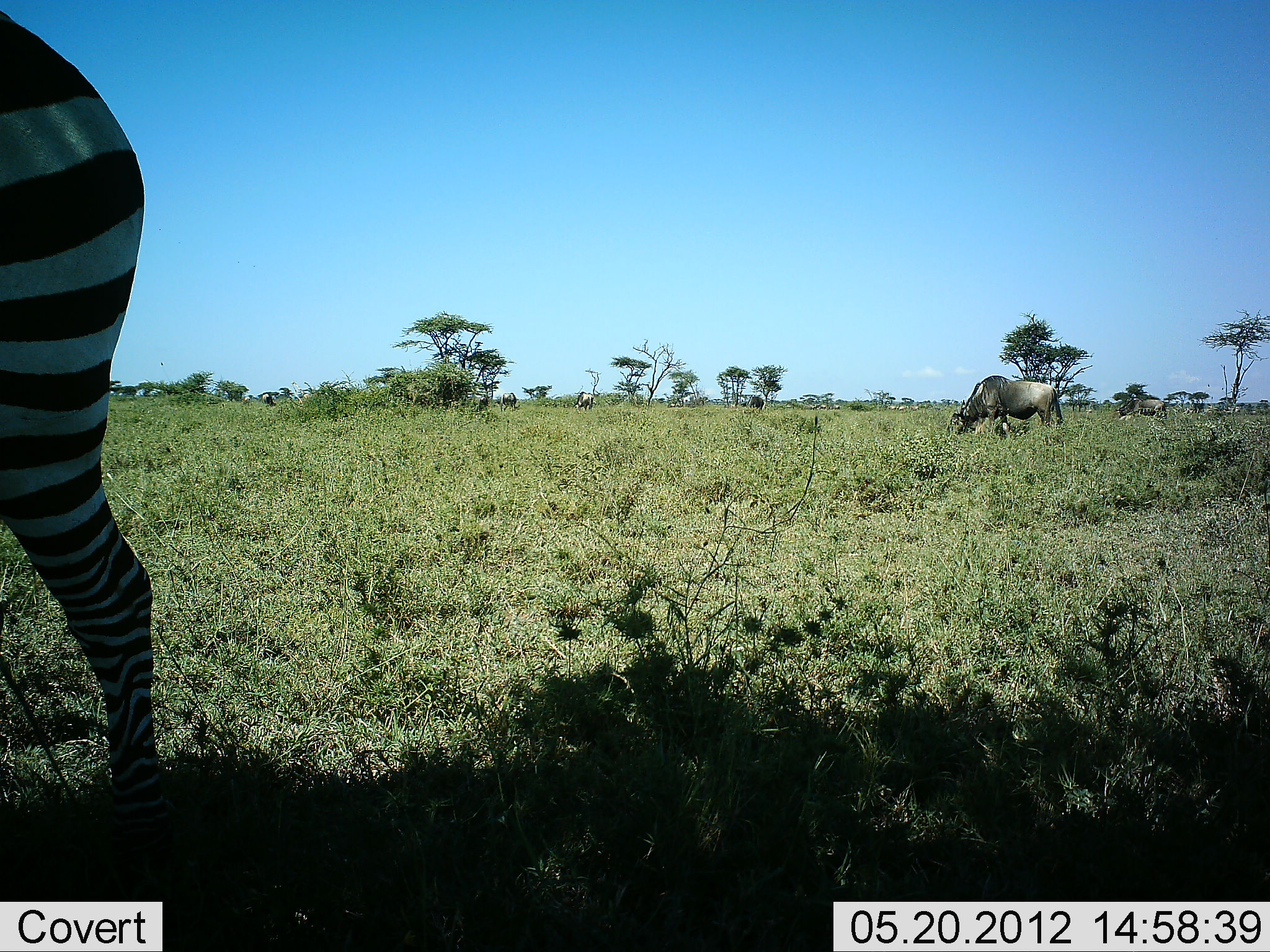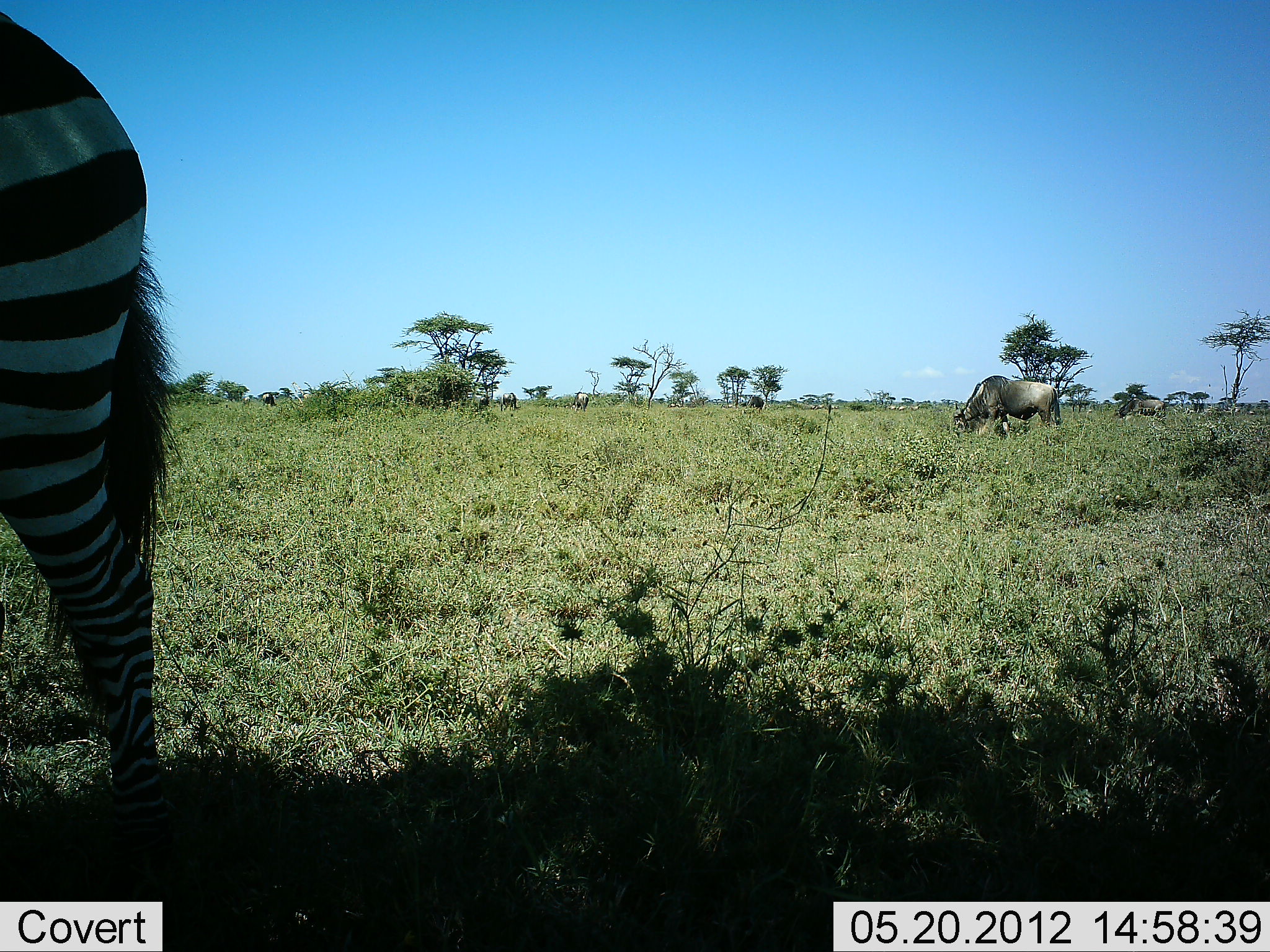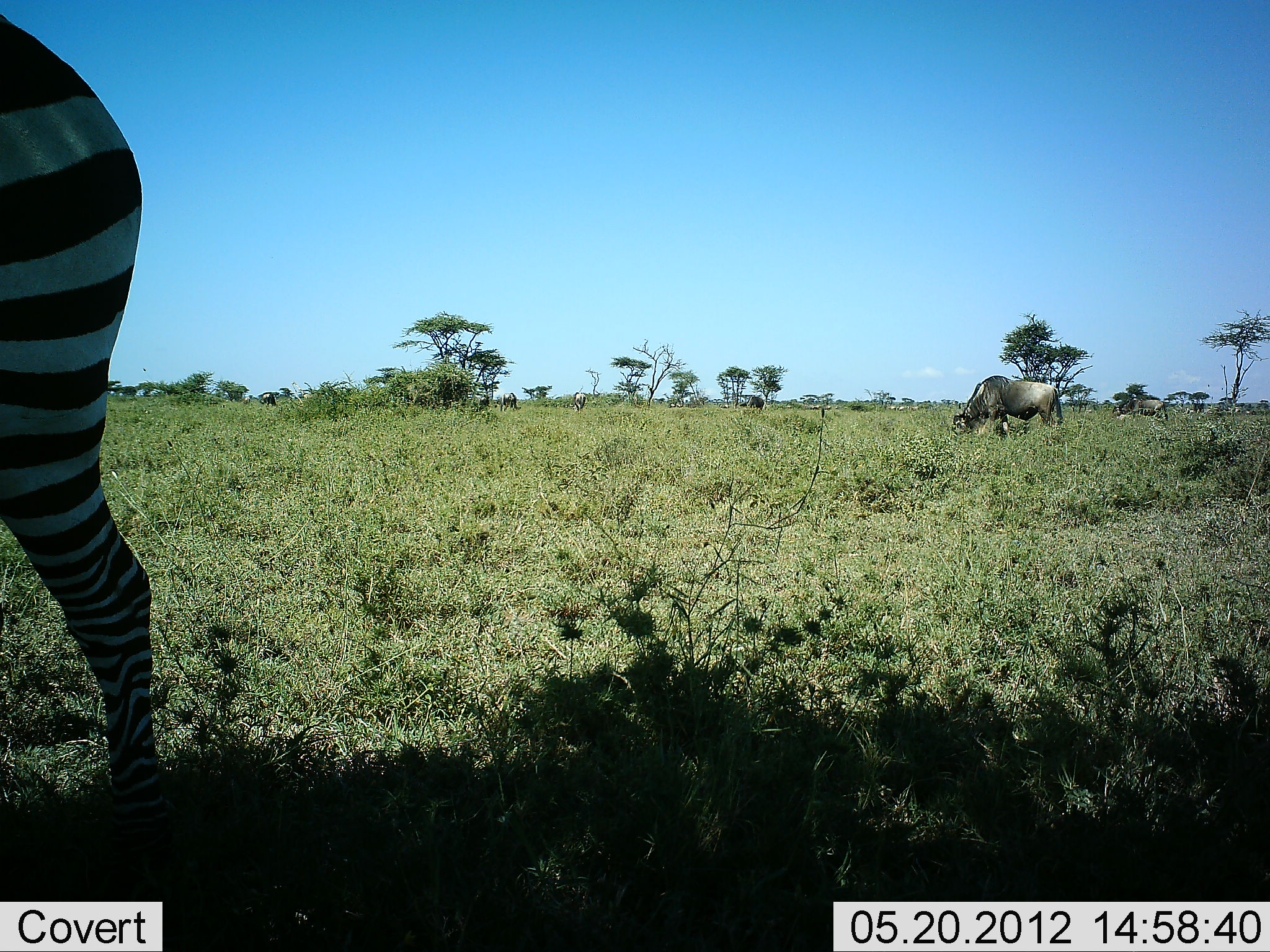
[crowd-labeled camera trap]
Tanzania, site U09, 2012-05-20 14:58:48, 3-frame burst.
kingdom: Animalia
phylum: Chordata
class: Mammalia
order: Artiodactyla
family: Bovidae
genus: Connochaetes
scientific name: Connochaetes taurinus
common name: blue wildebeest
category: wildebeest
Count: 6.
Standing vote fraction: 30%.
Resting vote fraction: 0%.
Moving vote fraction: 10%.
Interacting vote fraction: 0%.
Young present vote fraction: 0%.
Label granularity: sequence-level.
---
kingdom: Animalia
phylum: Chordata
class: Mammalia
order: Perissodactyla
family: Equidae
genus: Equus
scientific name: Equus quagga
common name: plains zebra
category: zebra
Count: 1.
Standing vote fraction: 80%.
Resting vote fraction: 0%.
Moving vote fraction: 0%.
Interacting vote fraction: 0%.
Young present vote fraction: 0%.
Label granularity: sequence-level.